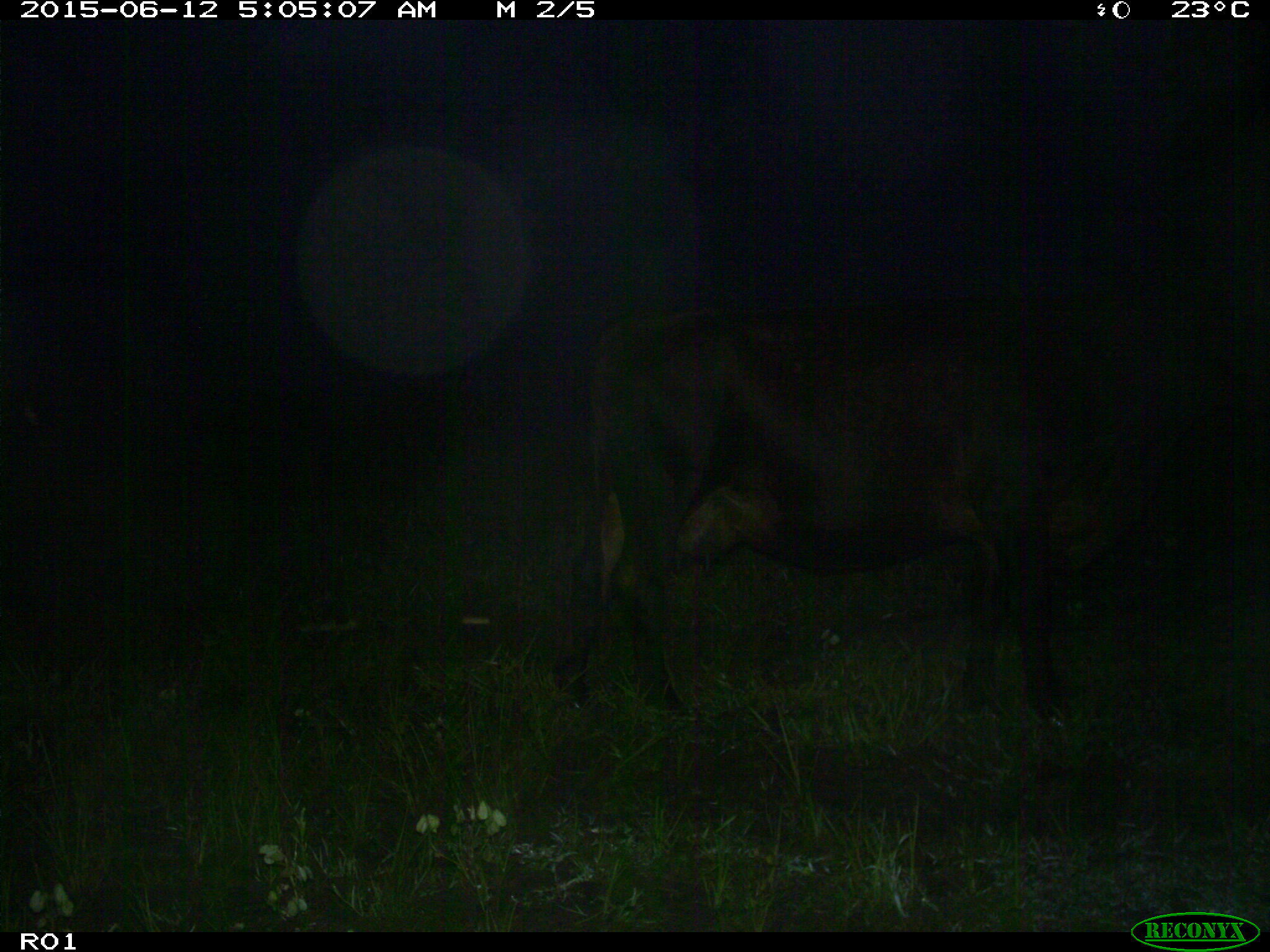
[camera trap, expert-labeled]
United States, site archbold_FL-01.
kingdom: Animalia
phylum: Chordata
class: Mammalia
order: Artiodactyla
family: Bovidae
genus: Bos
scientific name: Bos taurus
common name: domestic cow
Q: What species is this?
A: Bos taurus (domestic cow).